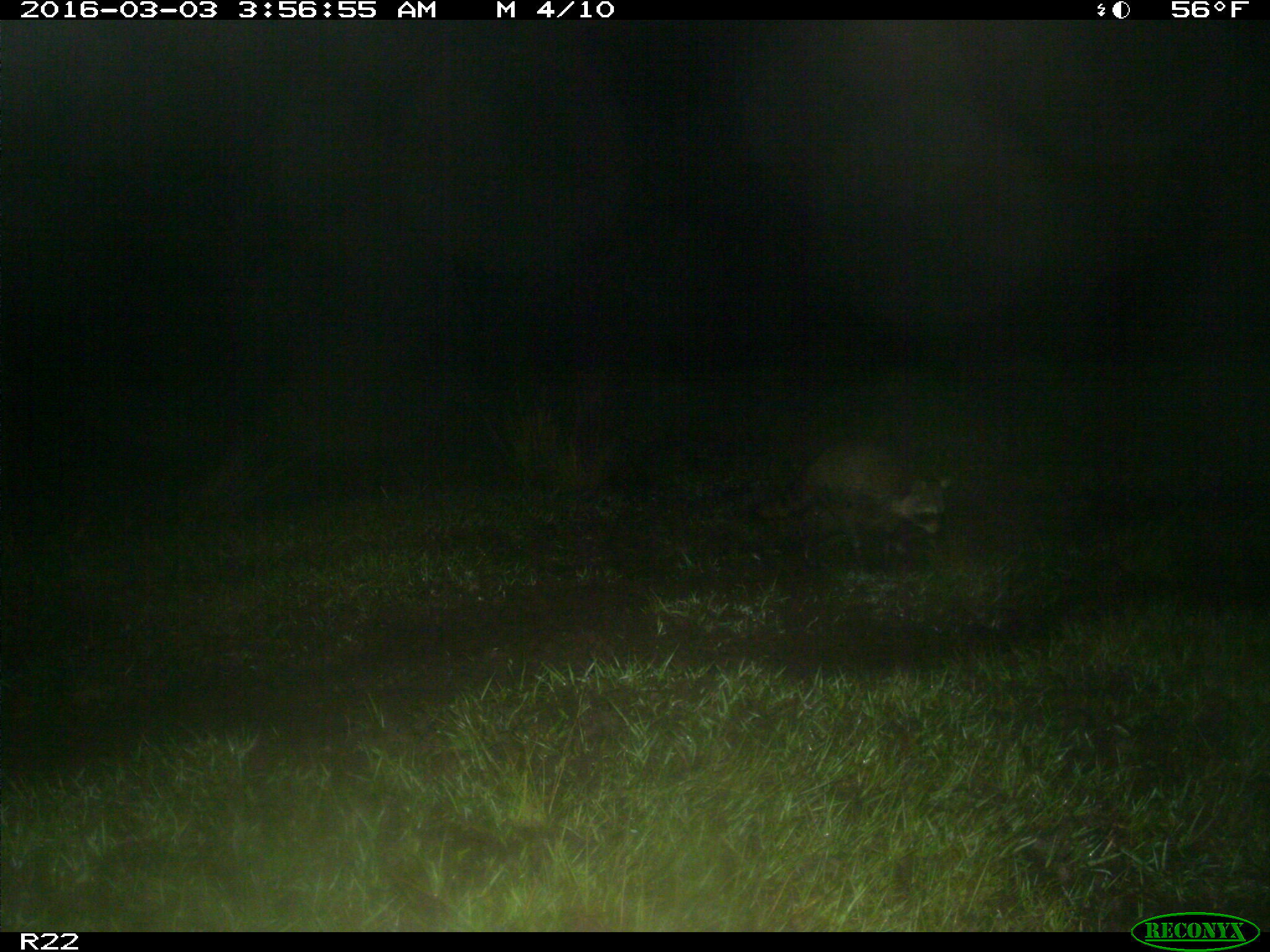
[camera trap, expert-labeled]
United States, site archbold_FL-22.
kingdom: Animalia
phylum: Chordata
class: Mammalia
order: Carnivora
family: Procyonidae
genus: Procyon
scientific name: Procyon lotor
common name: common raccoon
Procyon lotor (common raccoon).